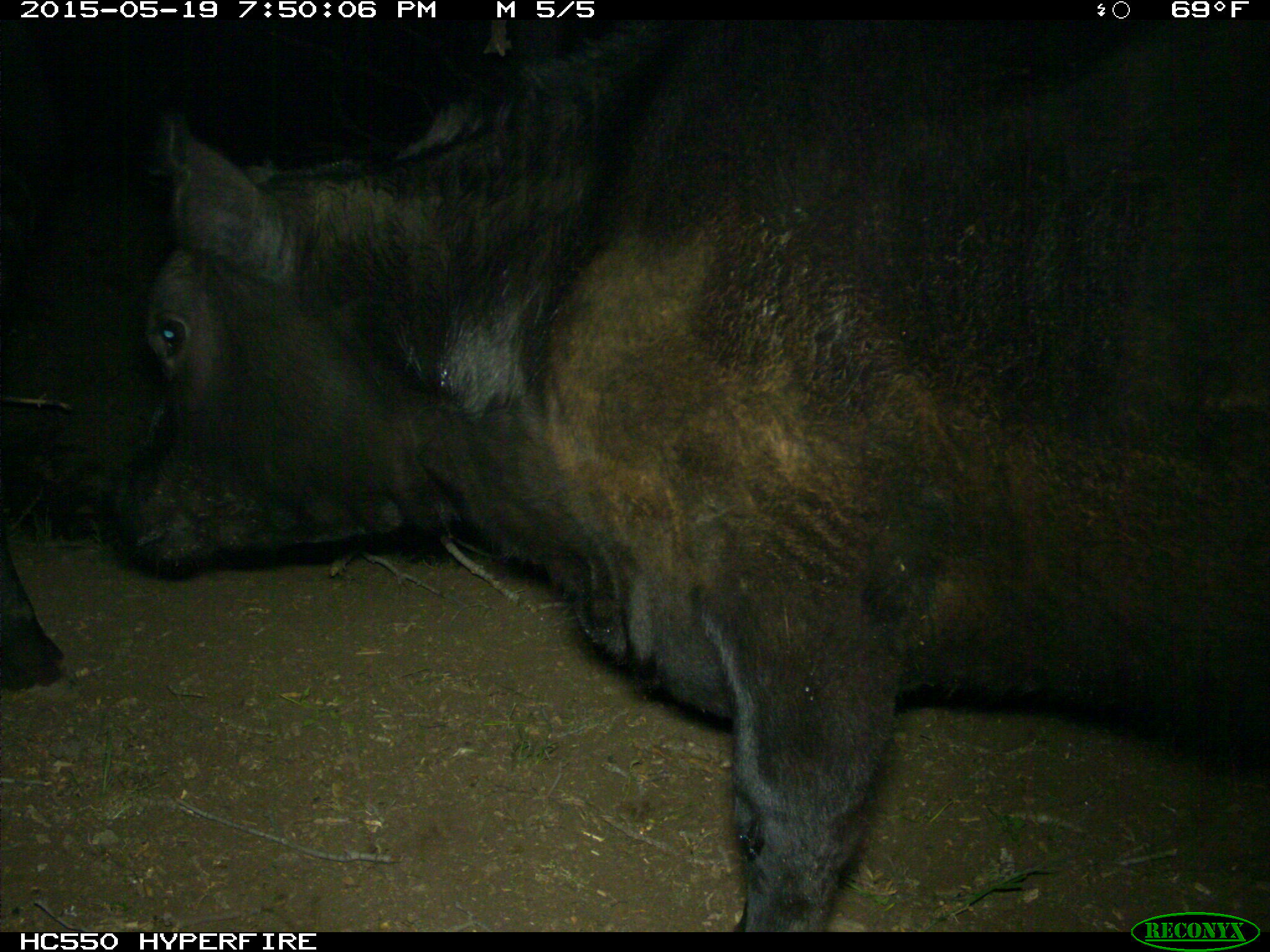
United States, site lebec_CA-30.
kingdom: Animalia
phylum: Chordata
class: Mammalia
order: Artiodactyla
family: Bovidae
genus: Bos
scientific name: Bos taurus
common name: domestic cow